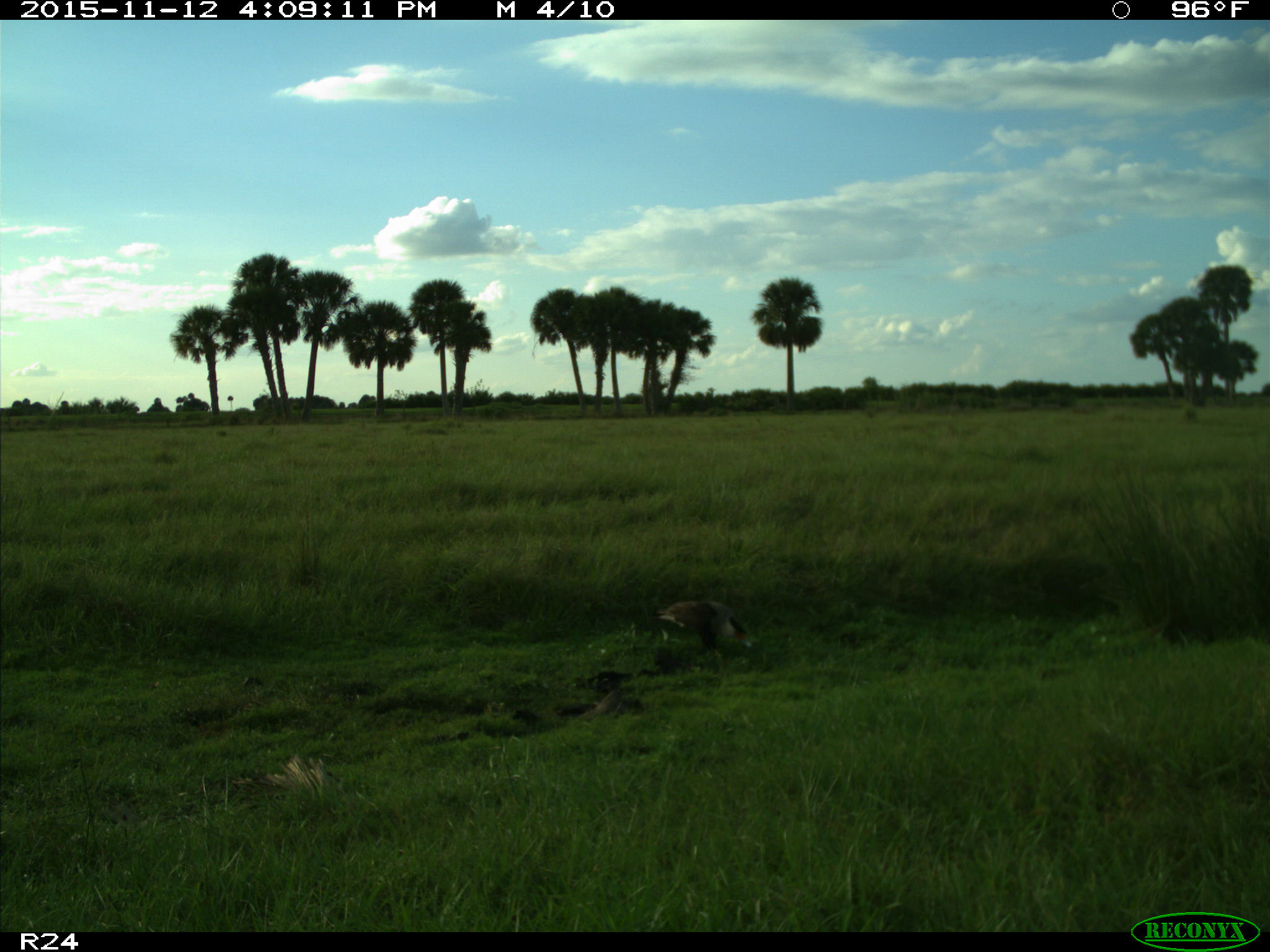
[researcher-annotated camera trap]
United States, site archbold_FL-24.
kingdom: Animalia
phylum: Chordata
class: Aves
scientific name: Aves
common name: birds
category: unidentified bird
Unidentified bird (birds) (Aves).